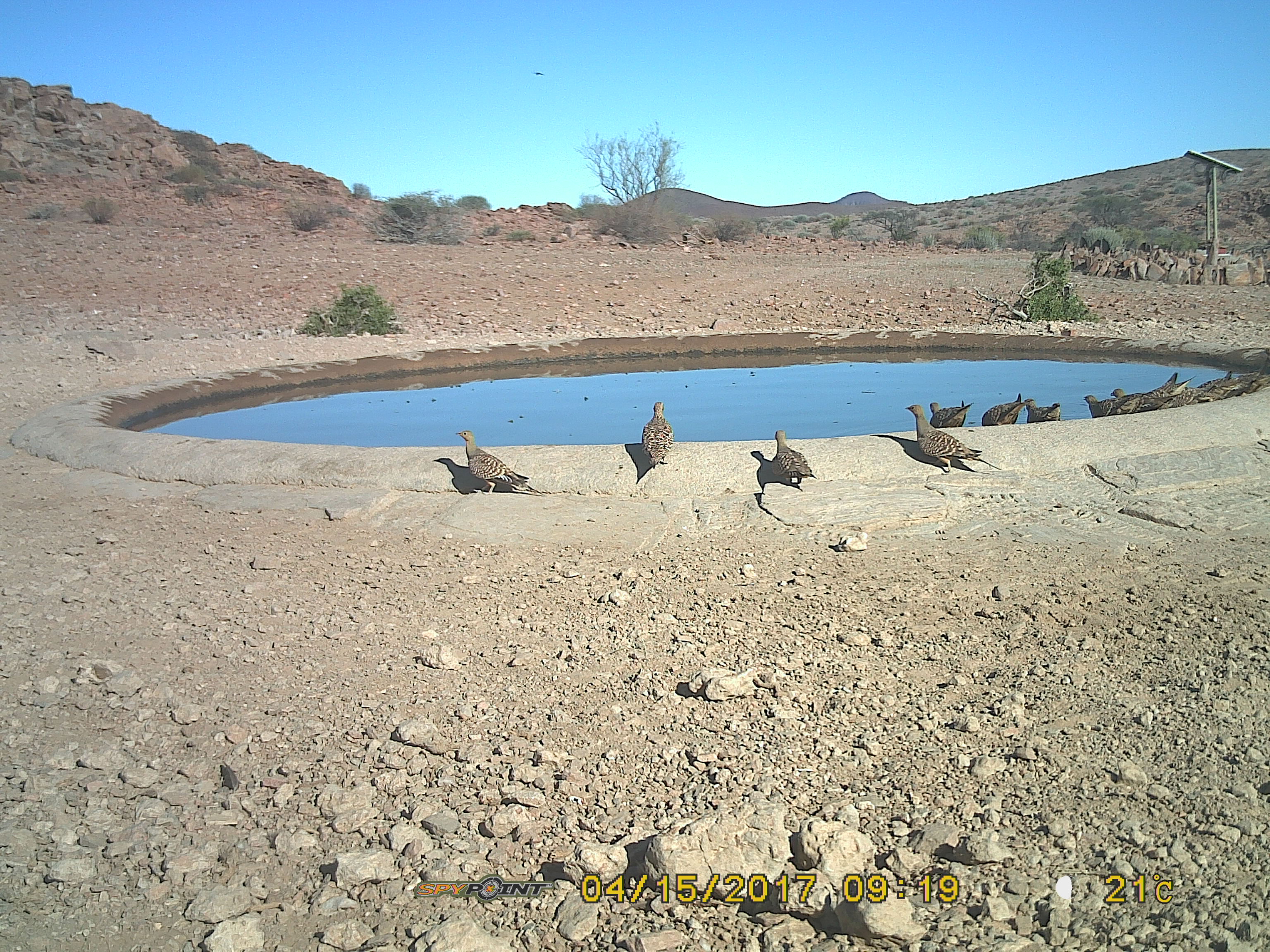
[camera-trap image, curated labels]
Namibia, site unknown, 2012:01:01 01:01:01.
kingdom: Animalia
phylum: Chordata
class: Aves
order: Pterocliformes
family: Pteroclidae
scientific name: Pteroclidae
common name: sandgrouse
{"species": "Pteroclidae (sandgrouse)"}